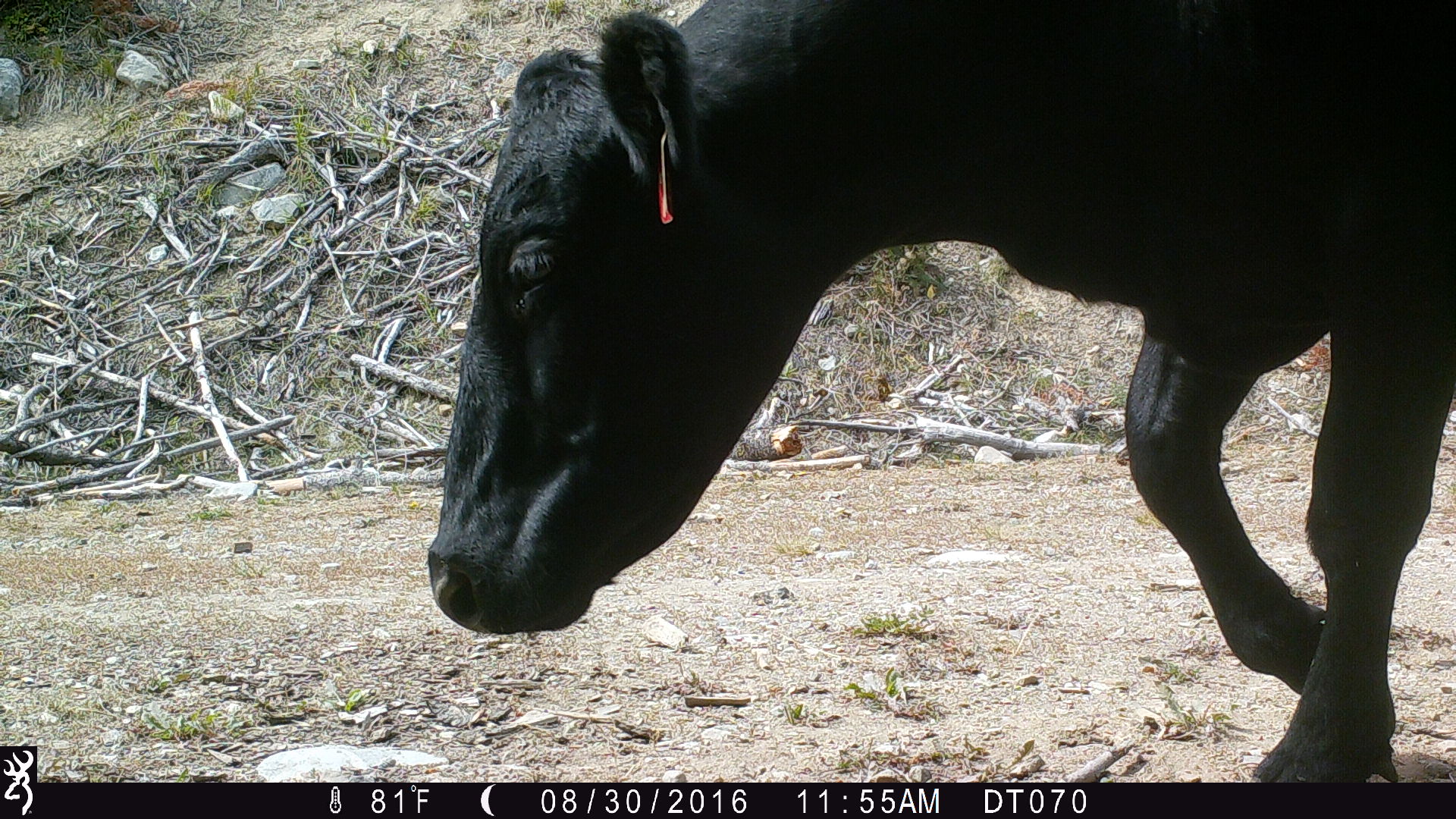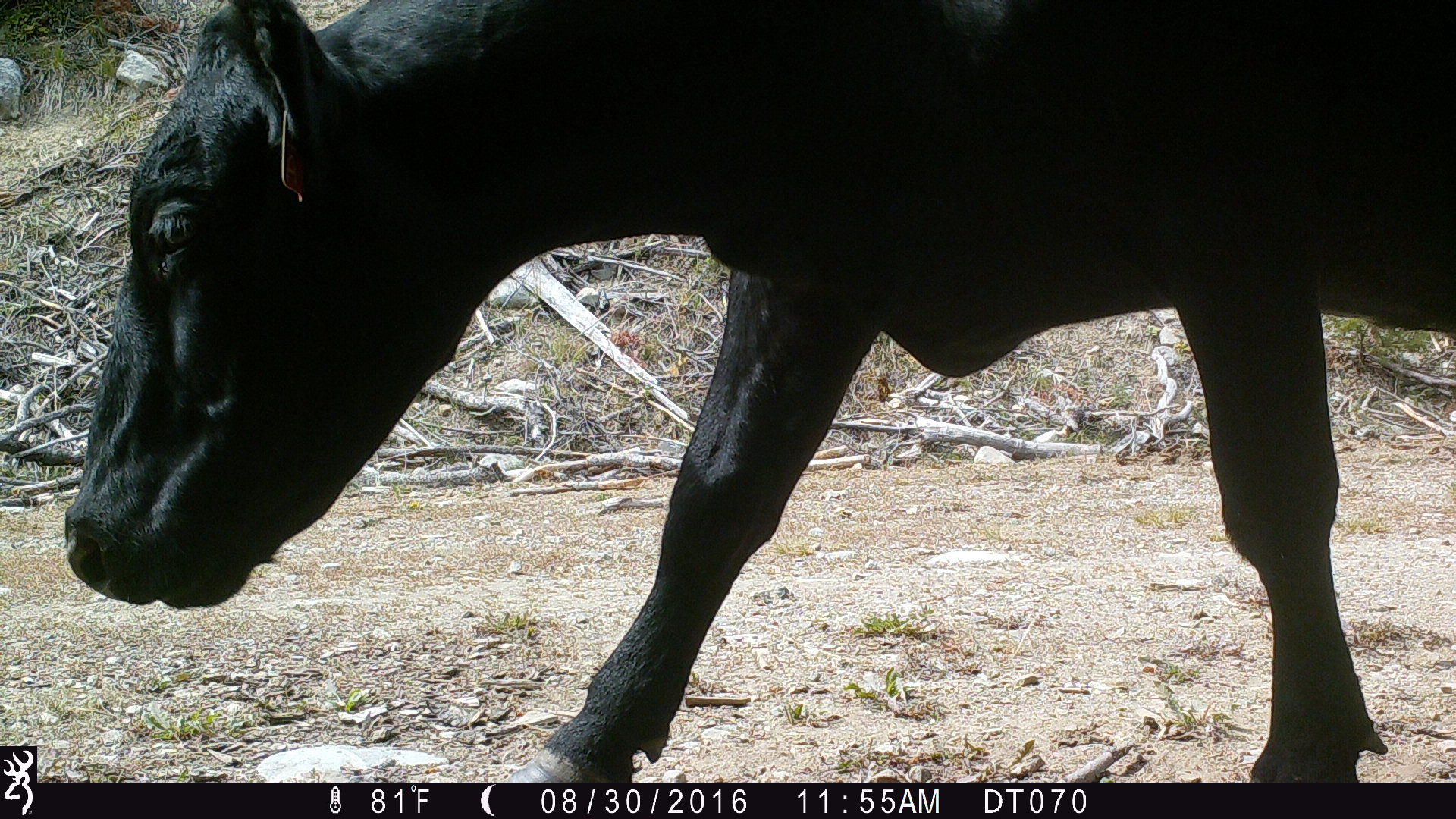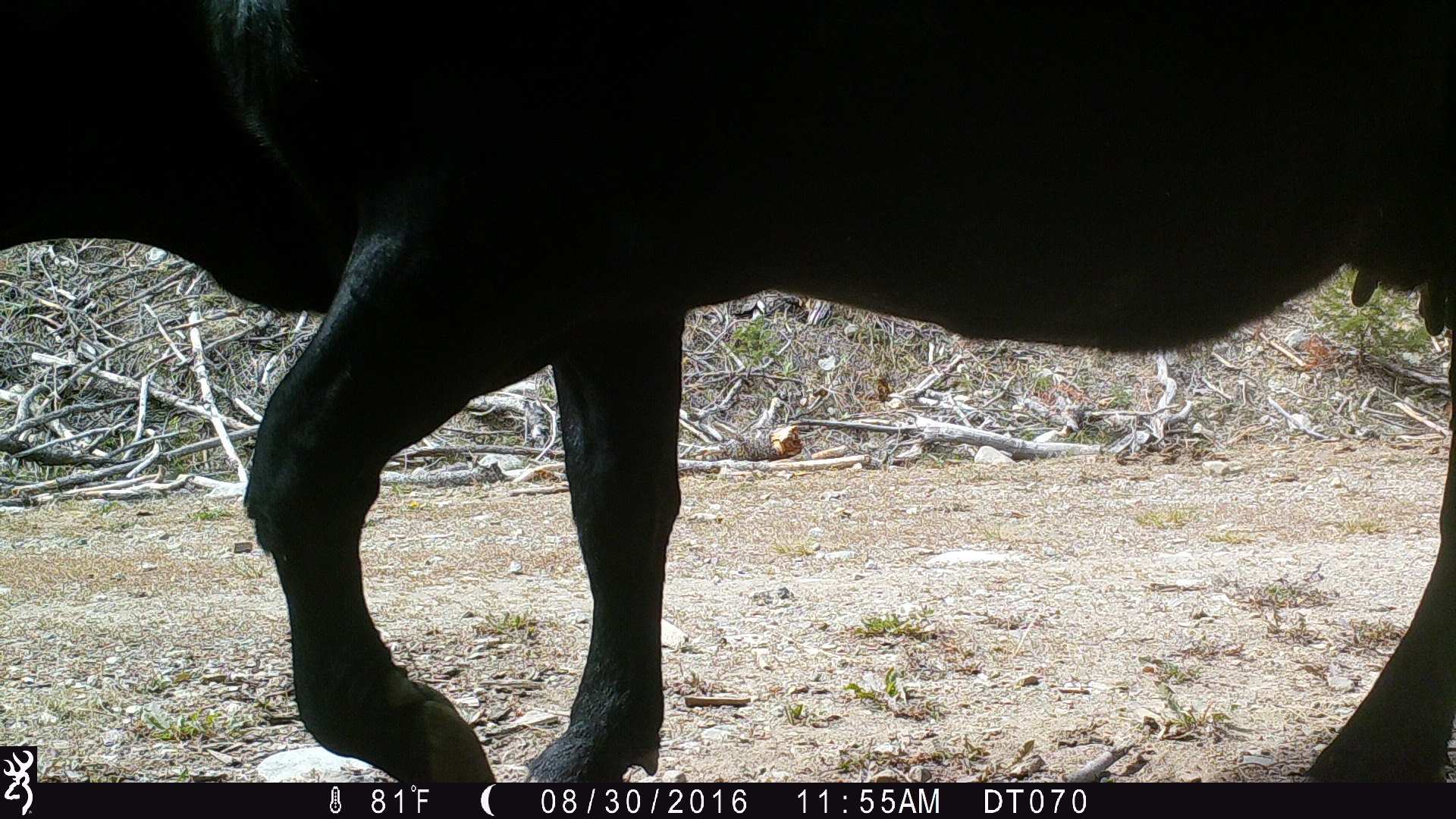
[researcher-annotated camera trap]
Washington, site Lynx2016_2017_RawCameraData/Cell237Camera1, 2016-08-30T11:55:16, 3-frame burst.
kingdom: Animalia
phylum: Chordata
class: Mammalia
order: Artiodactyla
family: Bovidae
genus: Bos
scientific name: Bos taurus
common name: domestic cattle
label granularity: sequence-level